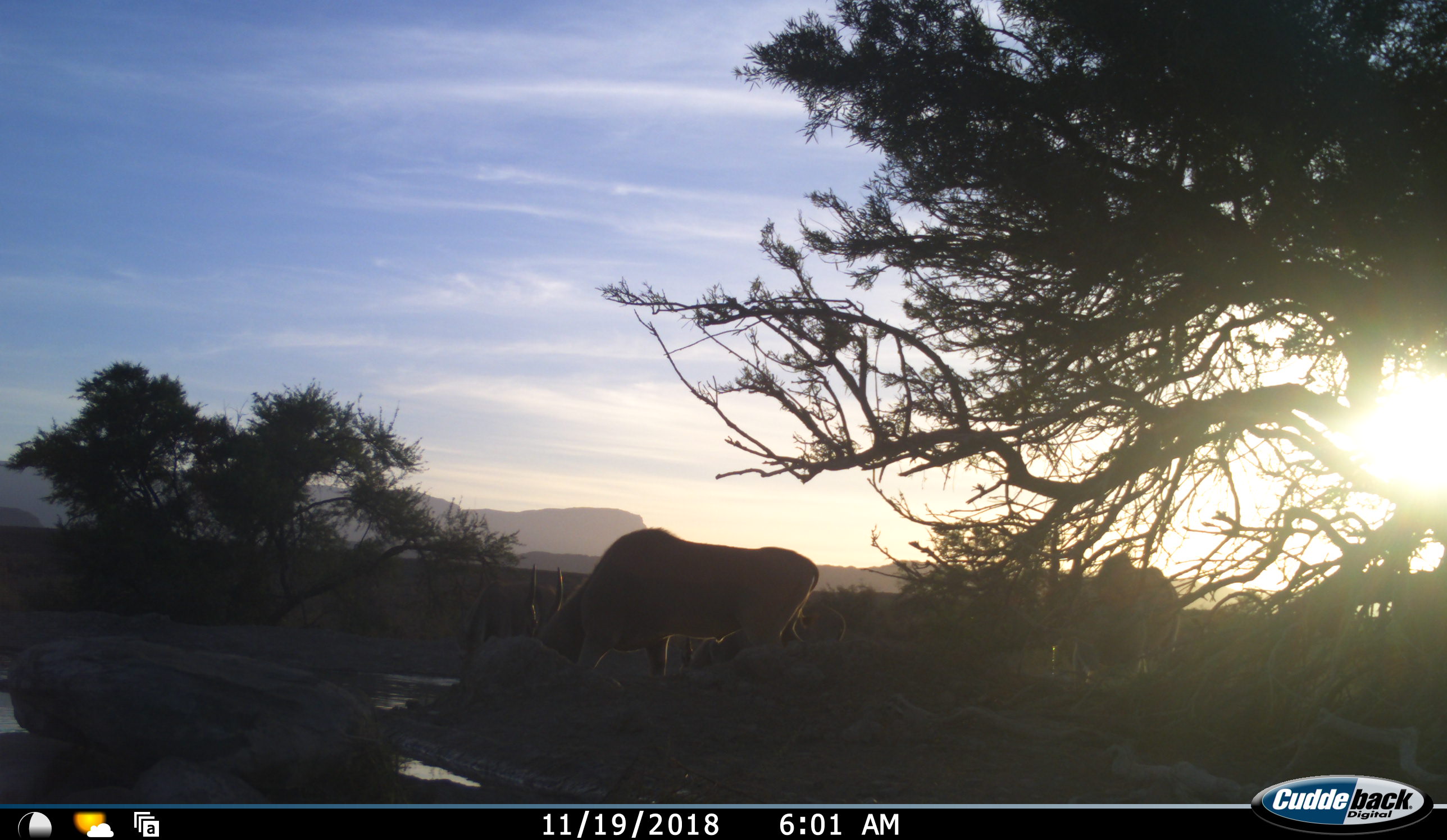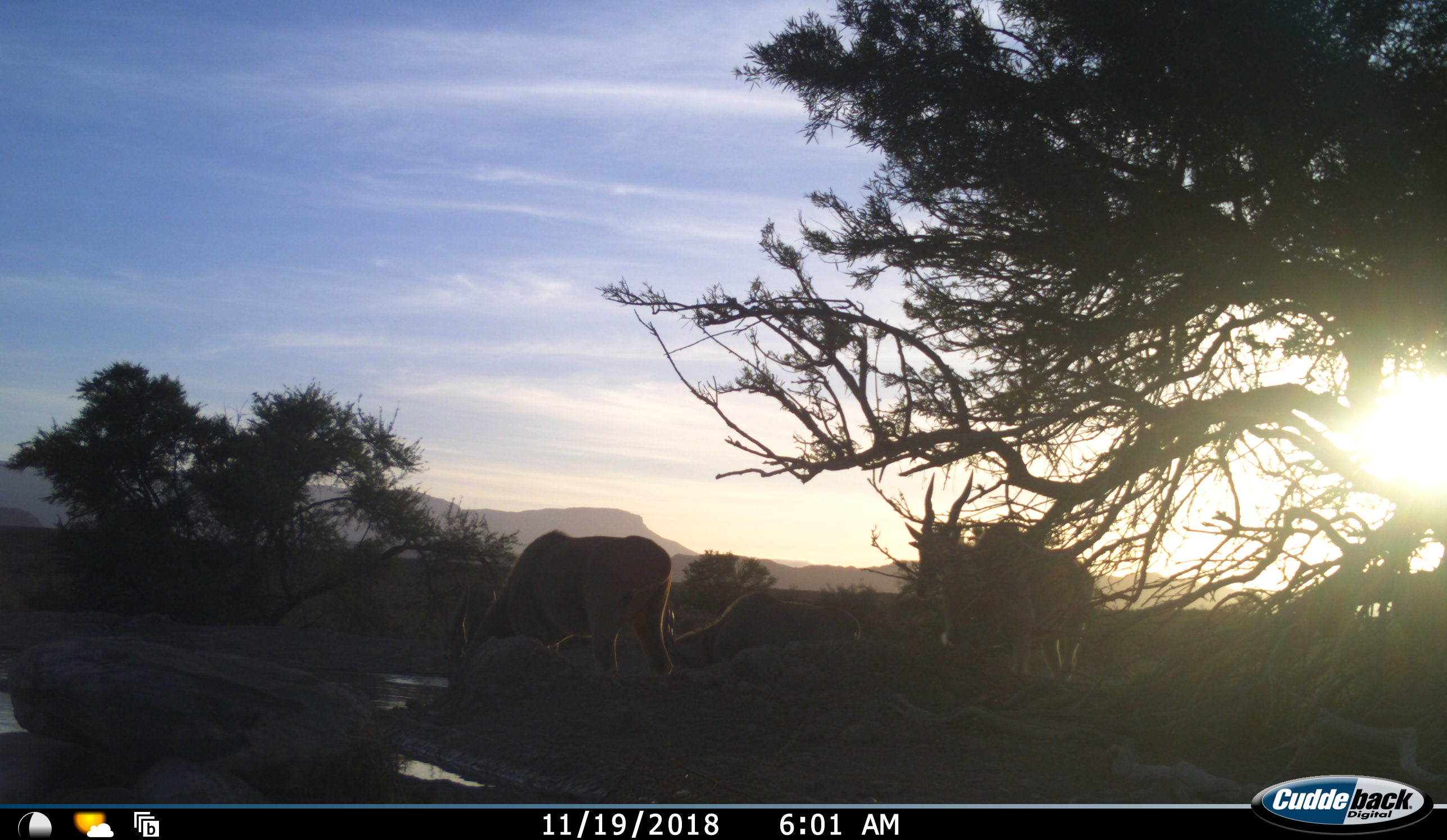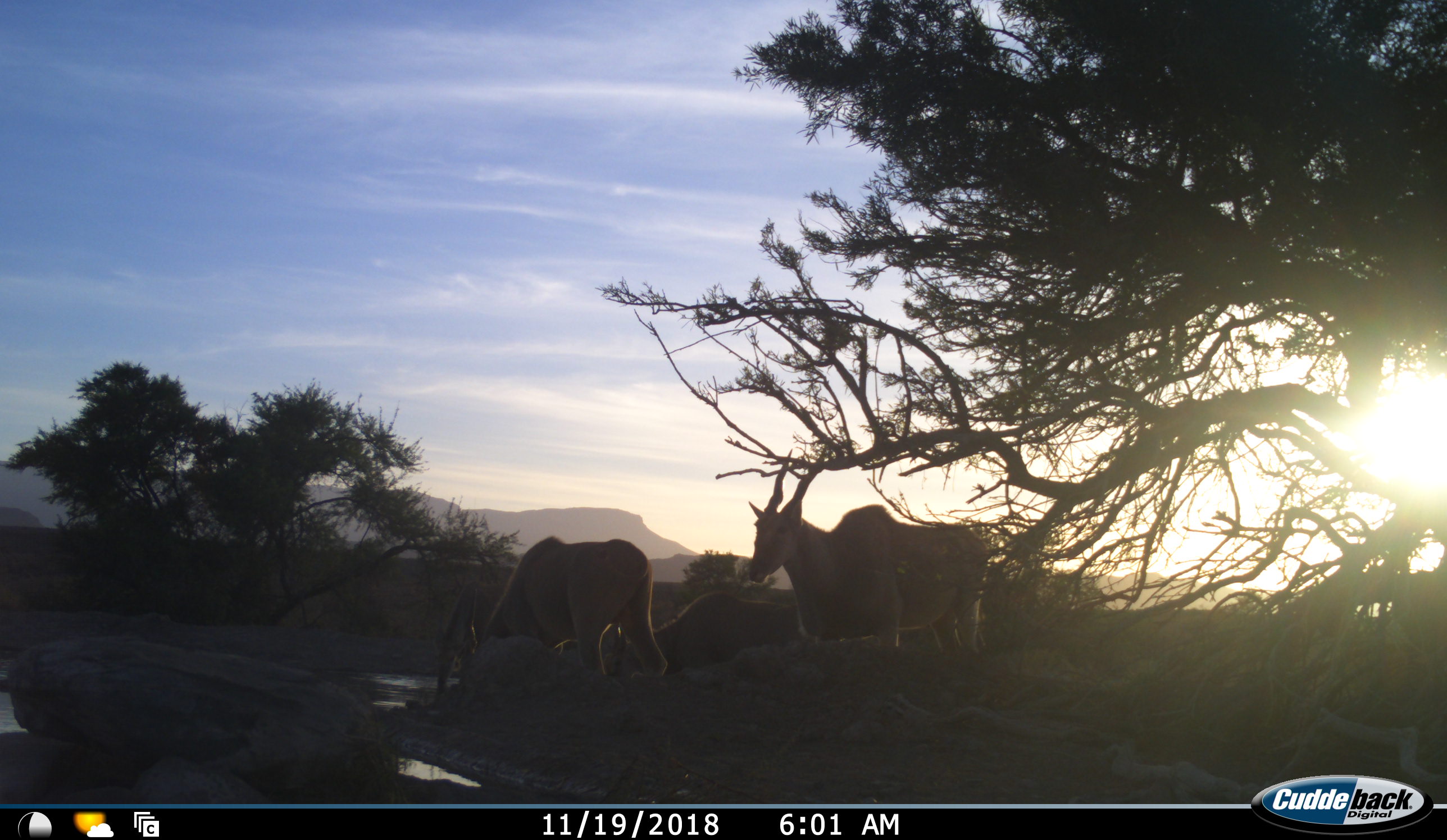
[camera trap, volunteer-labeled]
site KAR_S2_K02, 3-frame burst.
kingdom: Animalia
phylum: Chordata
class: Mammalia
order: Artiodactyla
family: Bovidae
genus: Tragelaphus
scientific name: Tragelaphus oryx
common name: eland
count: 3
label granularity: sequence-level